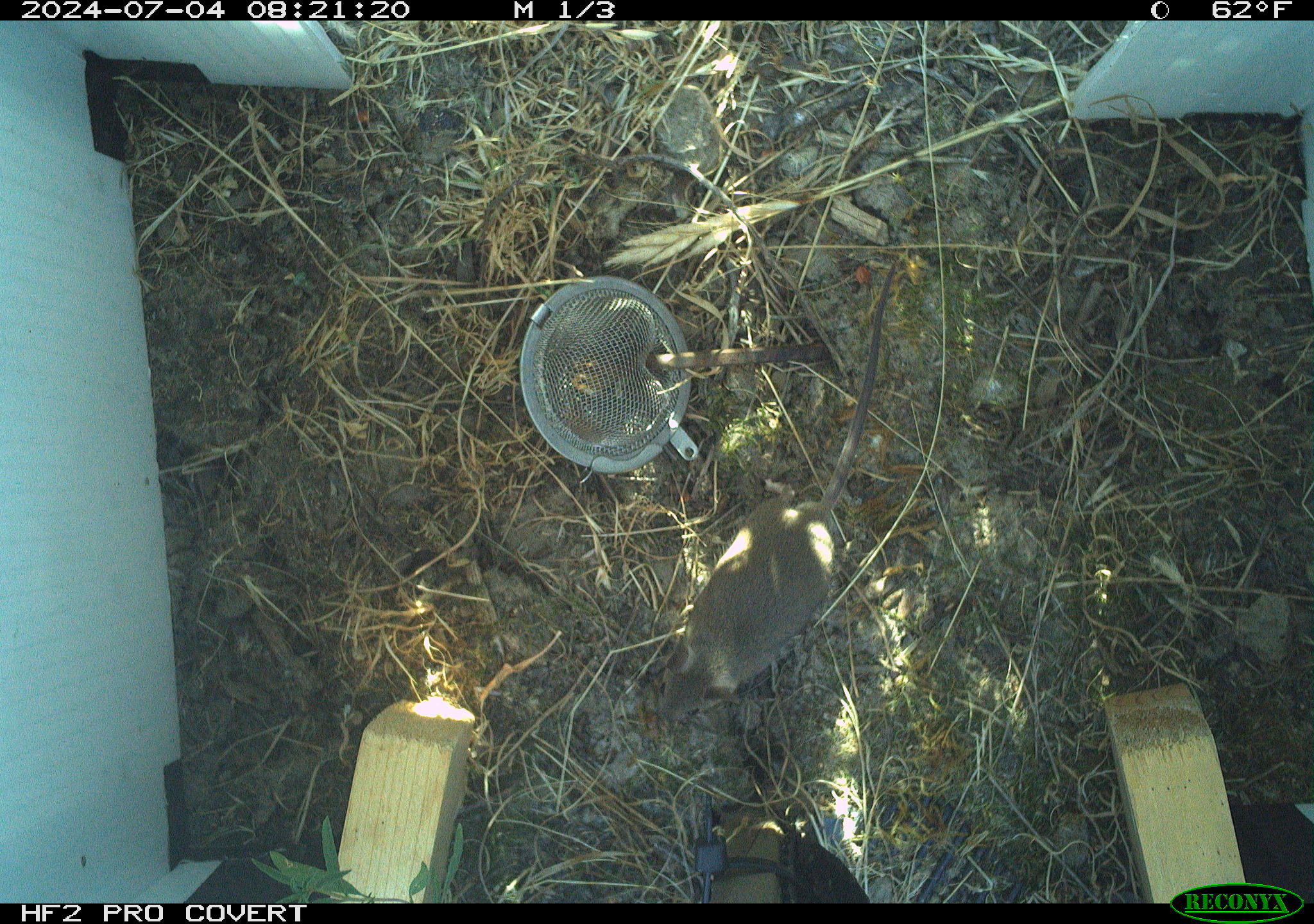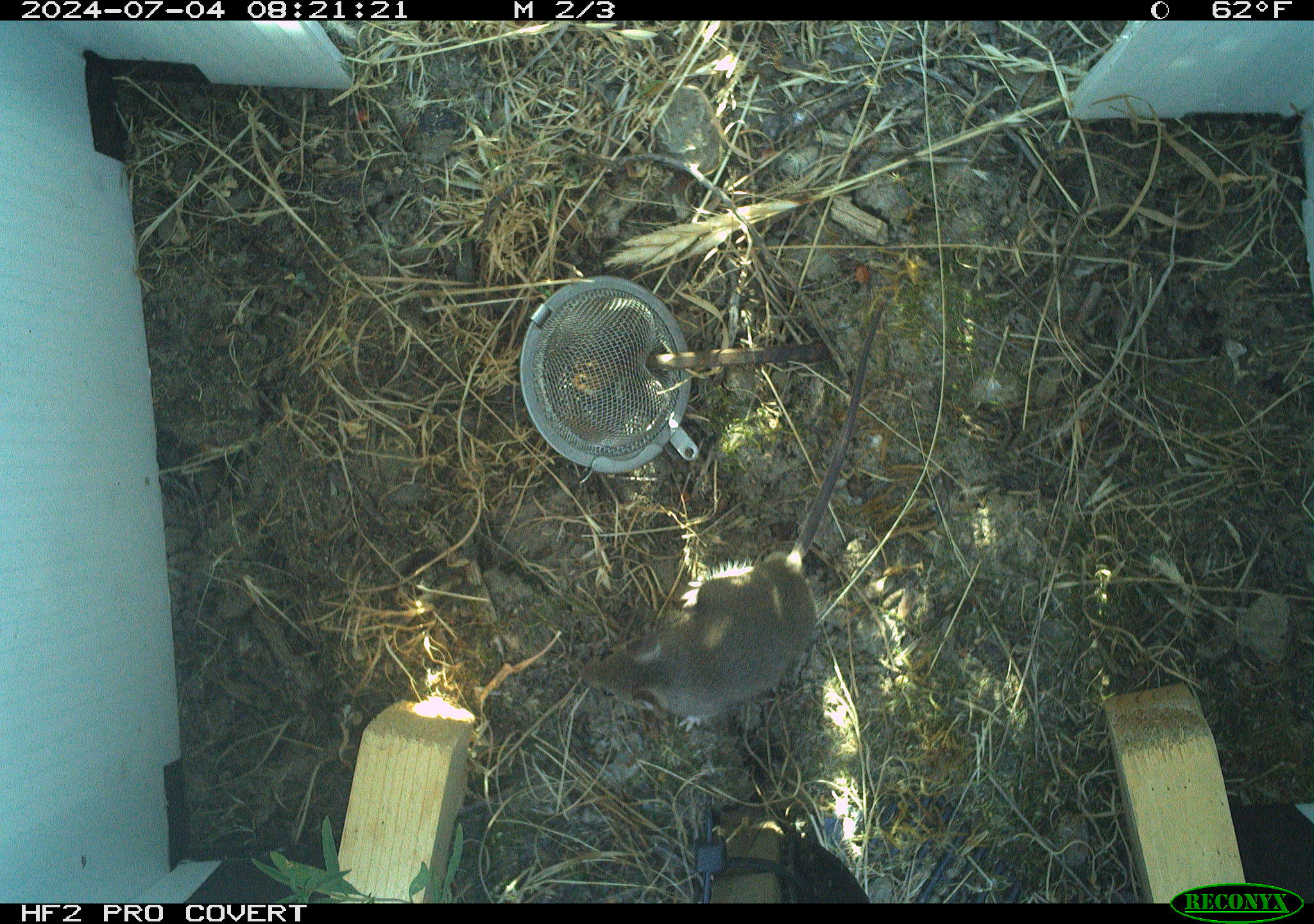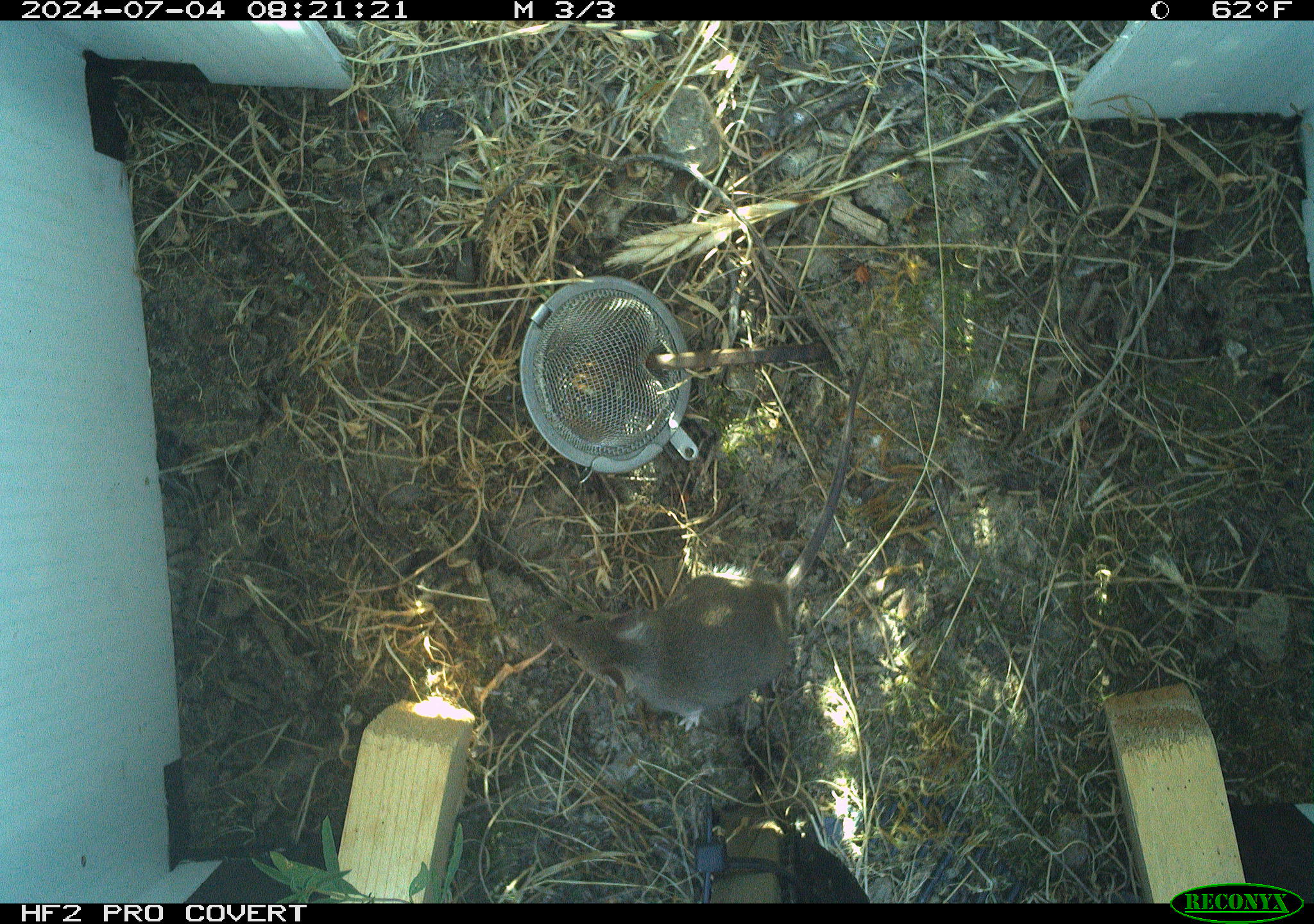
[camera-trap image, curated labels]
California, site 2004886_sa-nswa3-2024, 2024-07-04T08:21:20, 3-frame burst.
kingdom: Animalia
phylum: Chordata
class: Mammalia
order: Rodentia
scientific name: Rodentia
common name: rodent